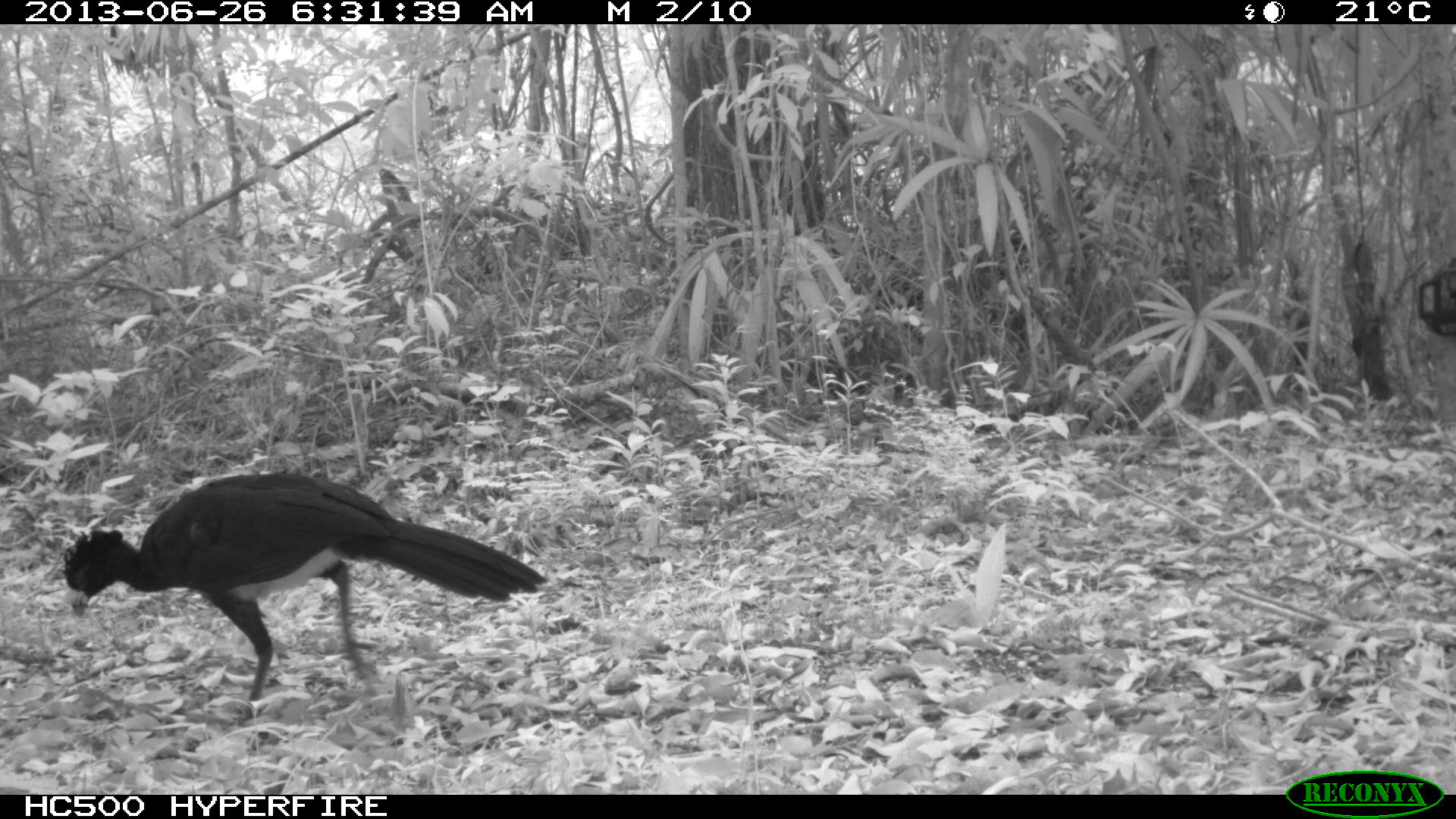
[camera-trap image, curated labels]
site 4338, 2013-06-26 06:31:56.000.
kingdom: Animalia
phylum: Chordata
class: Aves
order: Galliformes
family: Cracidae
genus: Crax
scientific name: Crax rubra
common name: great curassow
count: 1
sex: male